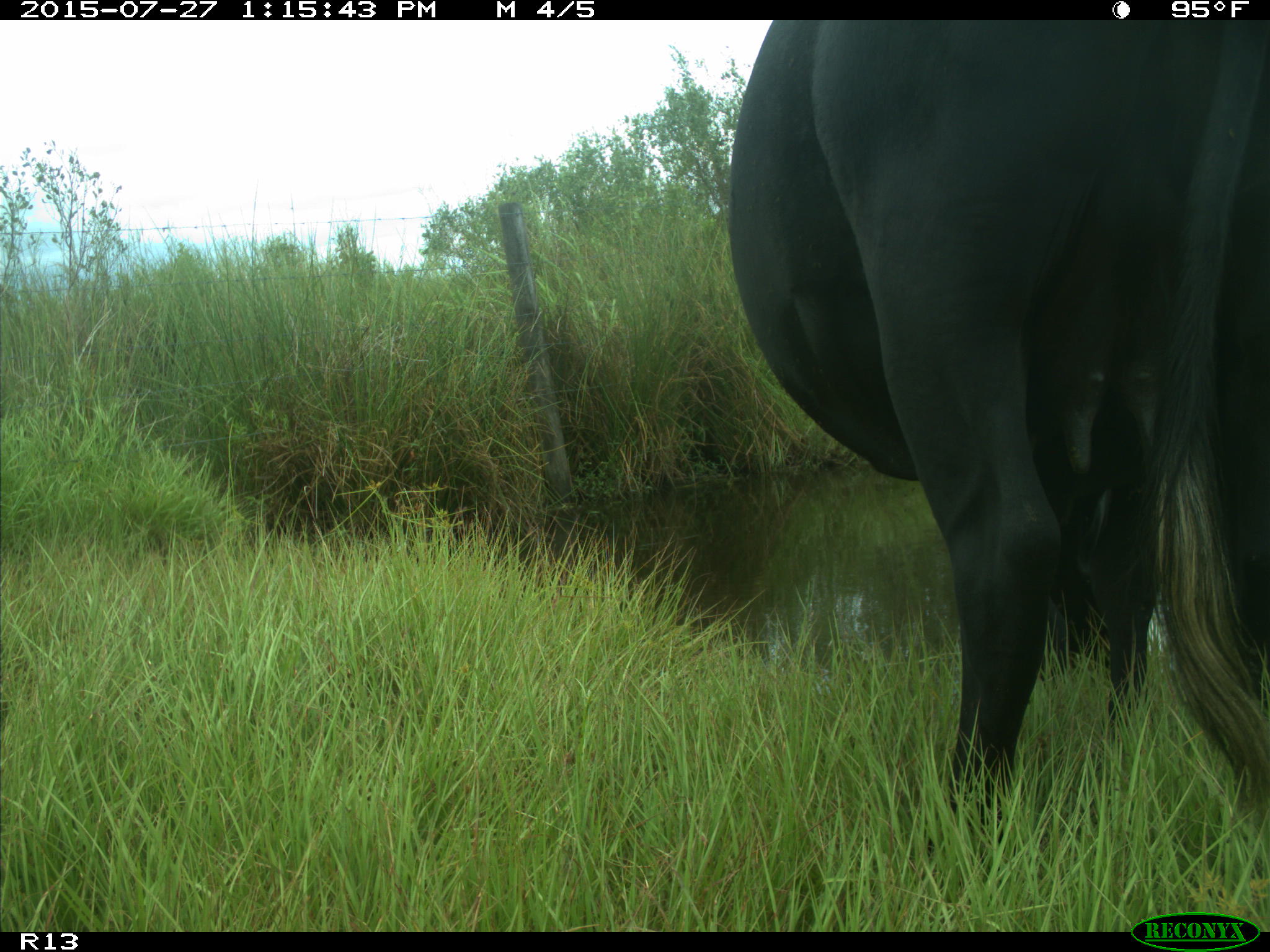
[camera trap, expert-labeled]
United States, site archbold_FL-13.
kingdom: Animalia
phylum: Chordata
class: Mammalia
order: Artiodactyla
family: Bovidae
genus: Bos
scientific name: Bos taurus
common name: domestic cow